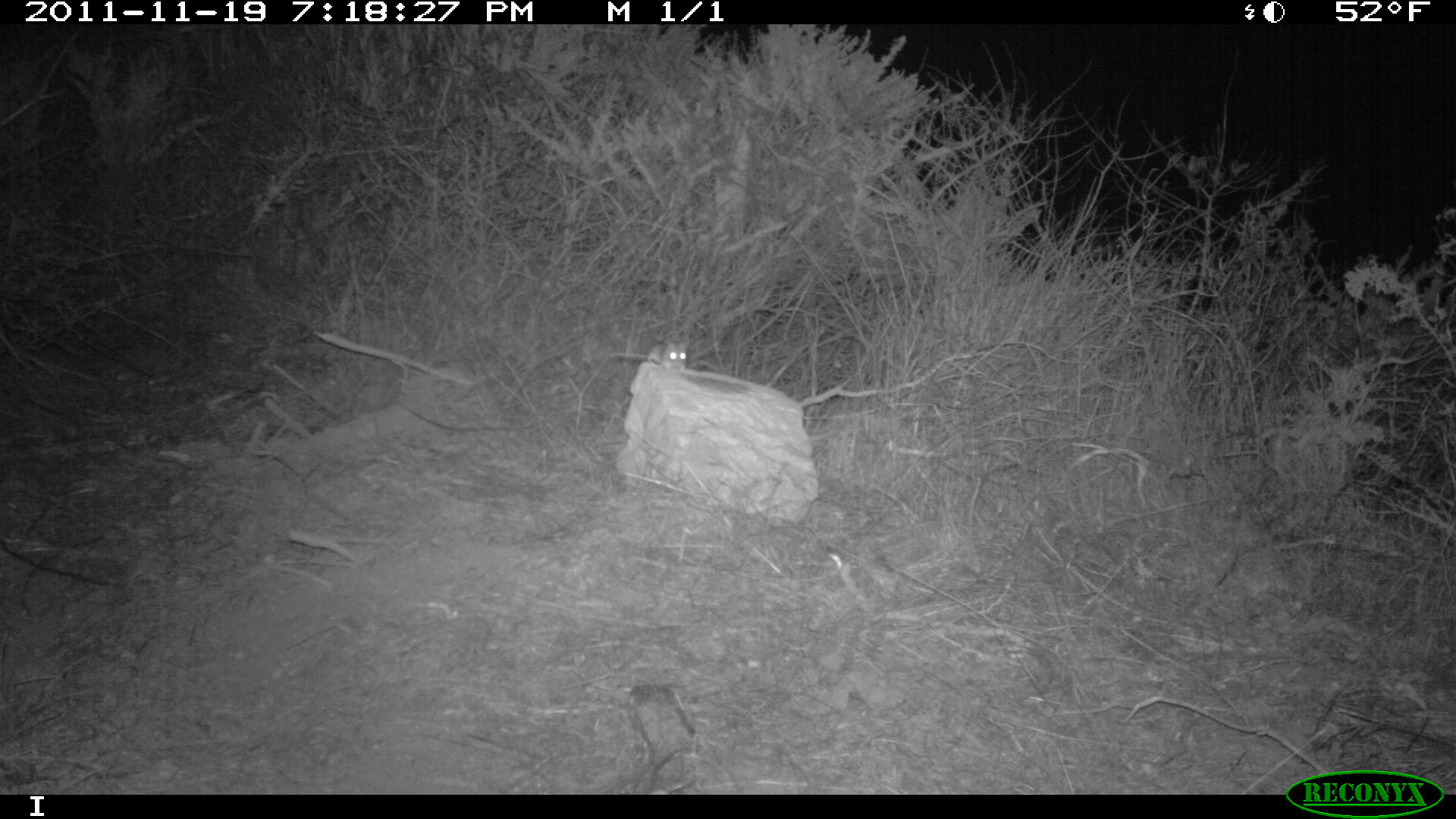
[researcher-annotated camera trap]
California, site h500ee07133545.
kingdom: Animalia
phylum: Chordata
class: Mammalia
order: Rodentia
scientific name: Rodentia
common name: rodent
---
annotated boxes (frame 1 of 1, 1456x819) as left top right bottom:
rodent: 609 343 686 370